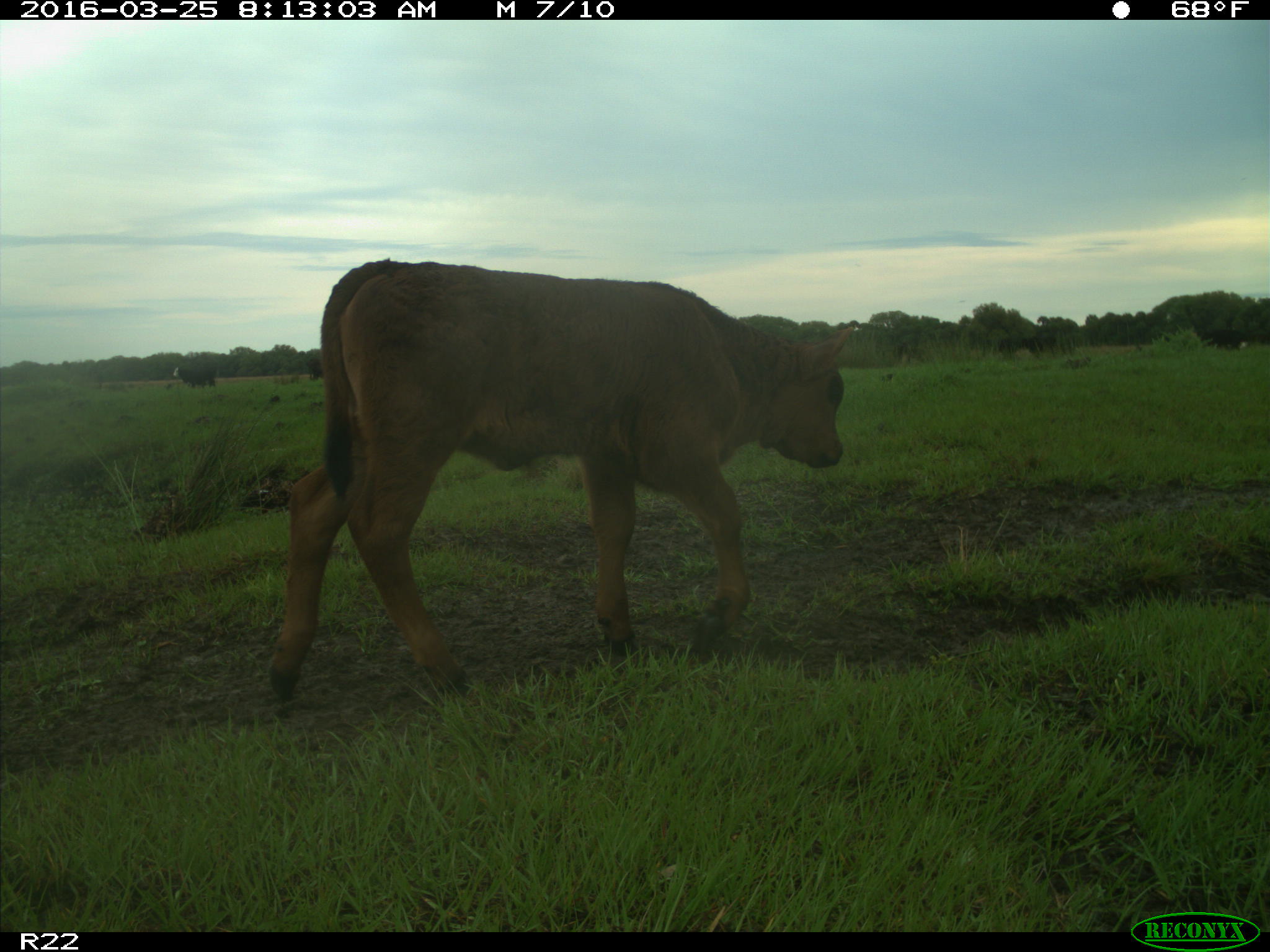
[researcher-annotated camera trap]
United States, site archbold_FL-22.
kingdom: Animalia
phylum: Chordata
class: Mammalia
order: Artiodactyla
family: Bovidae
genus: Bos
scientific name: Bos taurus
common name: domestic cow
Bos taurus (domestic cow).